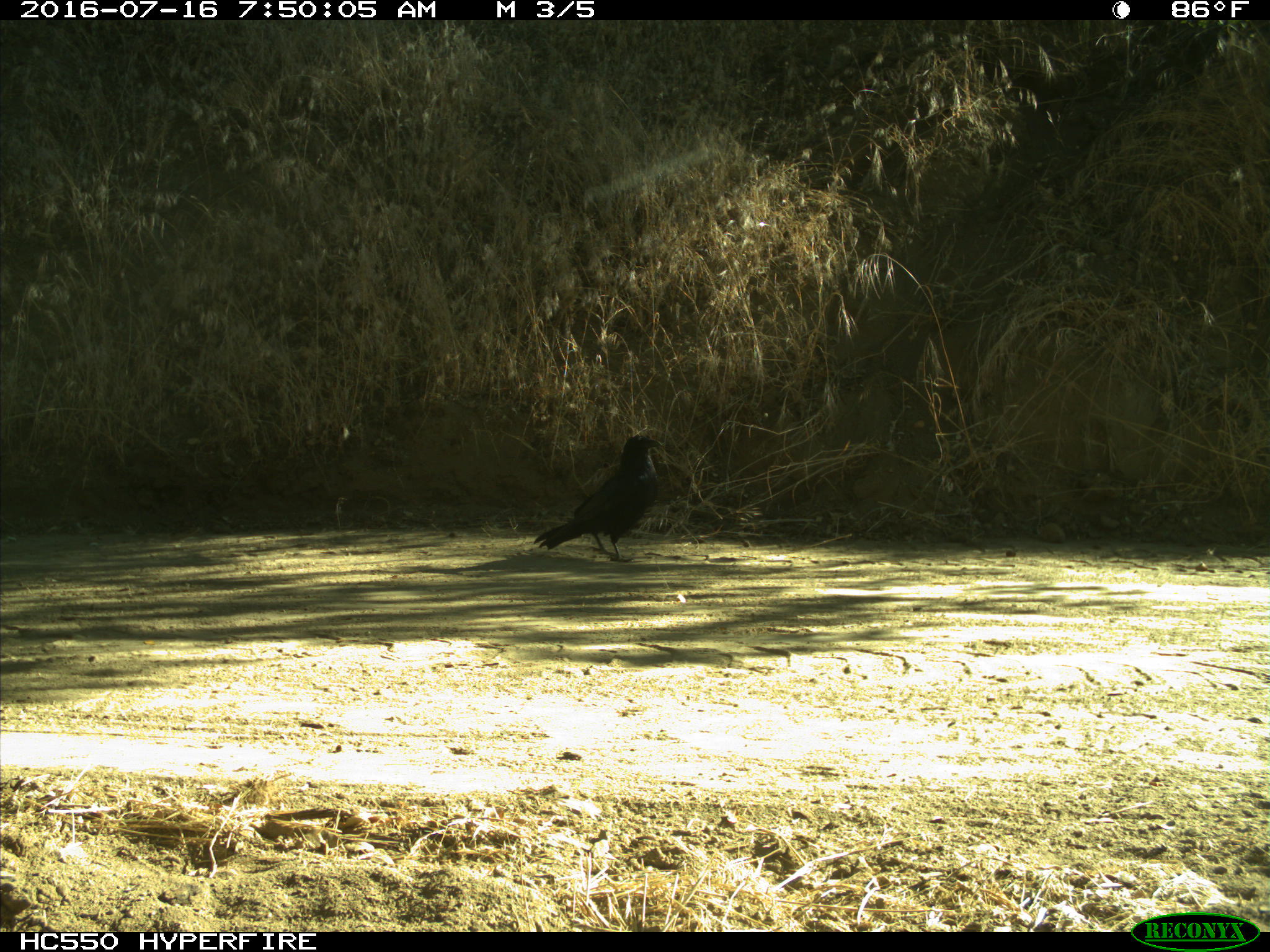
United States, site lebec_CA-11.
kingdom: Animalia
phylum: Chordata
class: Aves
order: Passeriformes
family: Corvidae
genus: Corvus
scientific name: Corvus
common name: crows and ravens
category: unidentified corvus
Unidentified corvus (crows and ravens) (Corvus).